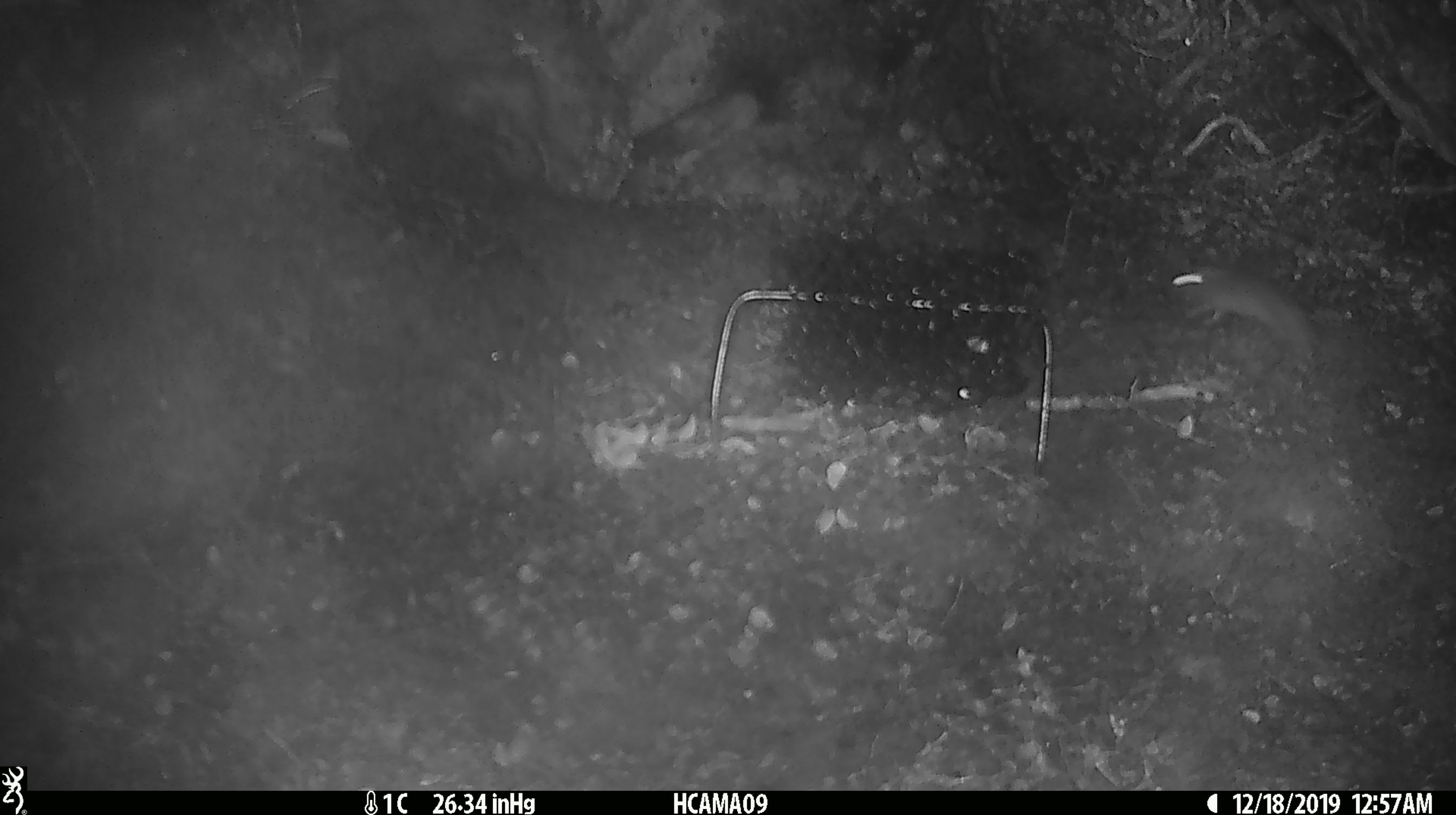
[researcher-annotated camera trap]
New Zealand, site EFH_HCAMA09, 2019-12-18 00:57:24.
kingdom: Animalia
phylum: Chordata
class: Mammalia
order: Rodentia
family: Muridae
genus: Mus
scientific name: Mus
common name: mouse